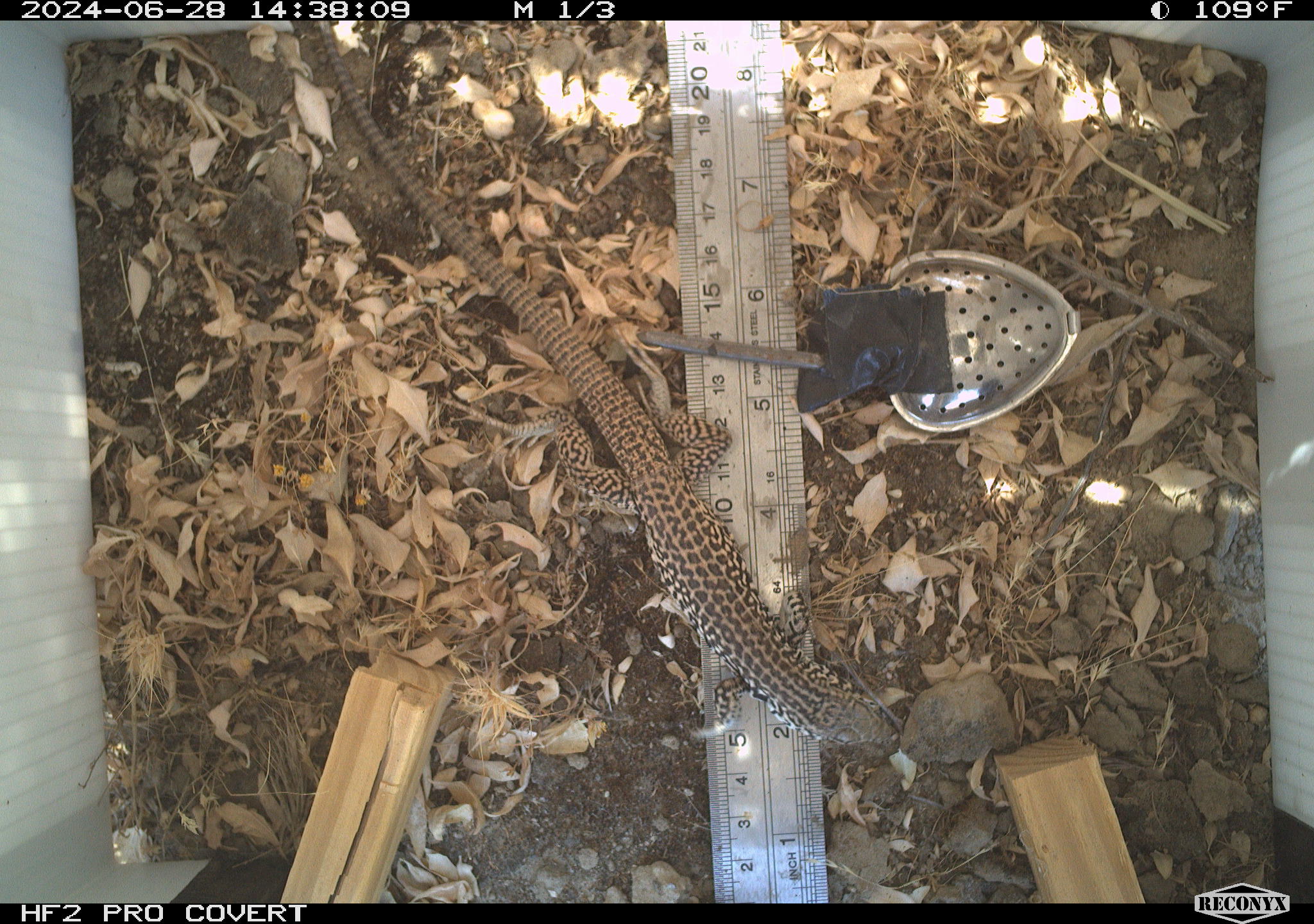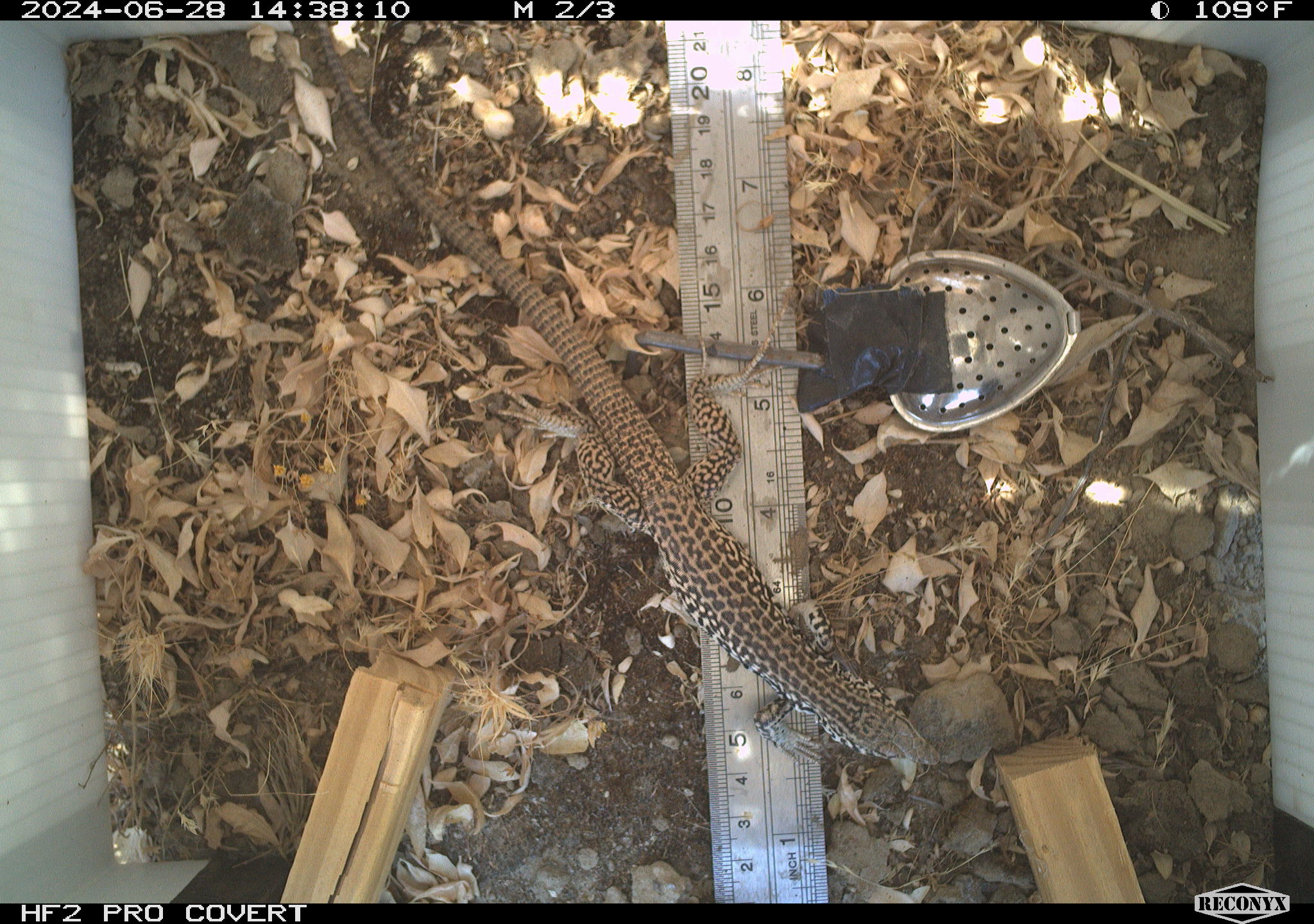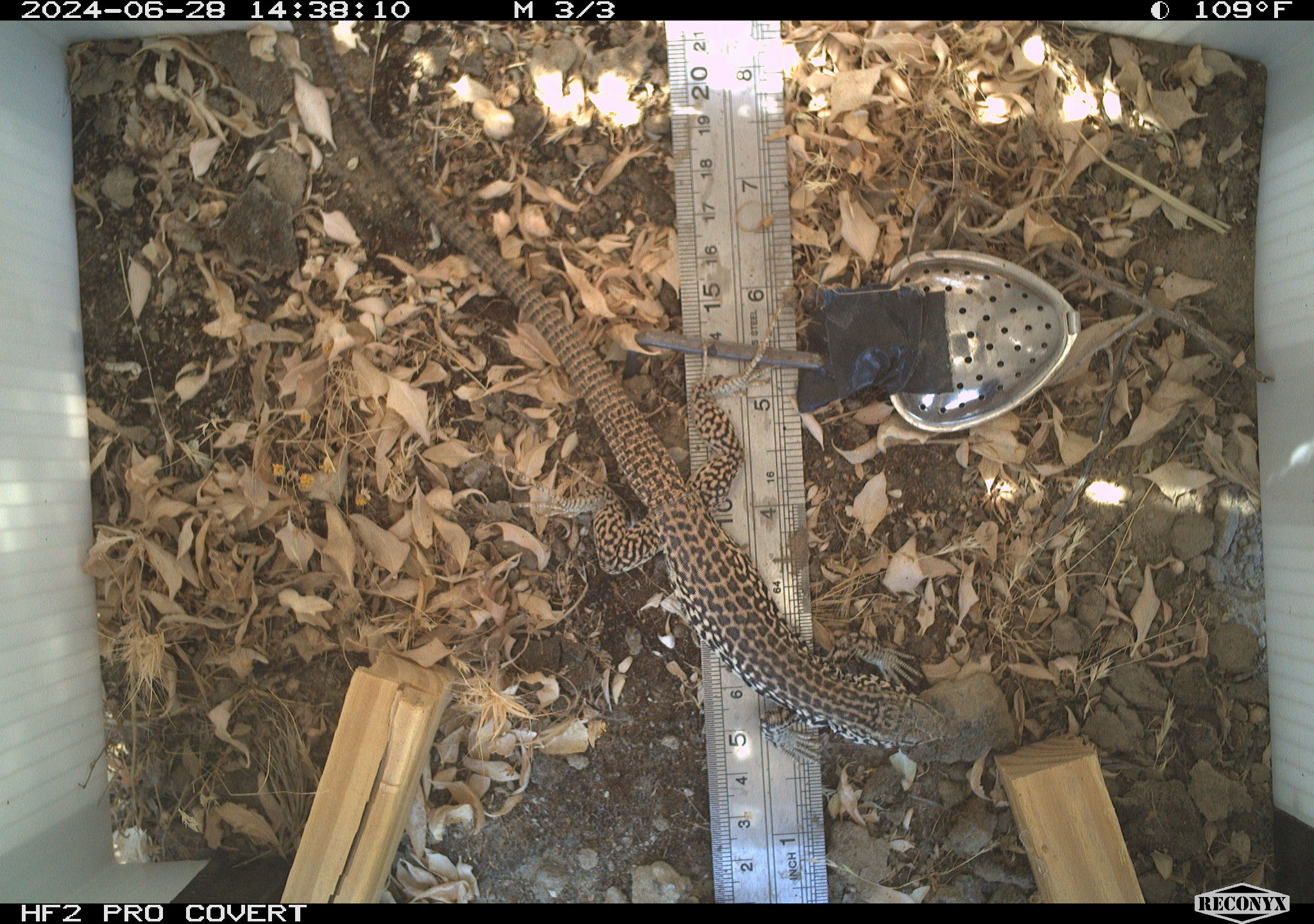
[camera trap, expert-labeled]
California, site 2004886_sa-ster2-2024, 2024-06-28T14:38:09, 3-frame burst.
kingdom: Animalia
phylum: Chordata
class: Reptilia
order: Squamata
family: Teiidae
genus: Aspidoscelis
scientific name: Aspidoscelis tigris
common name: western whiptail